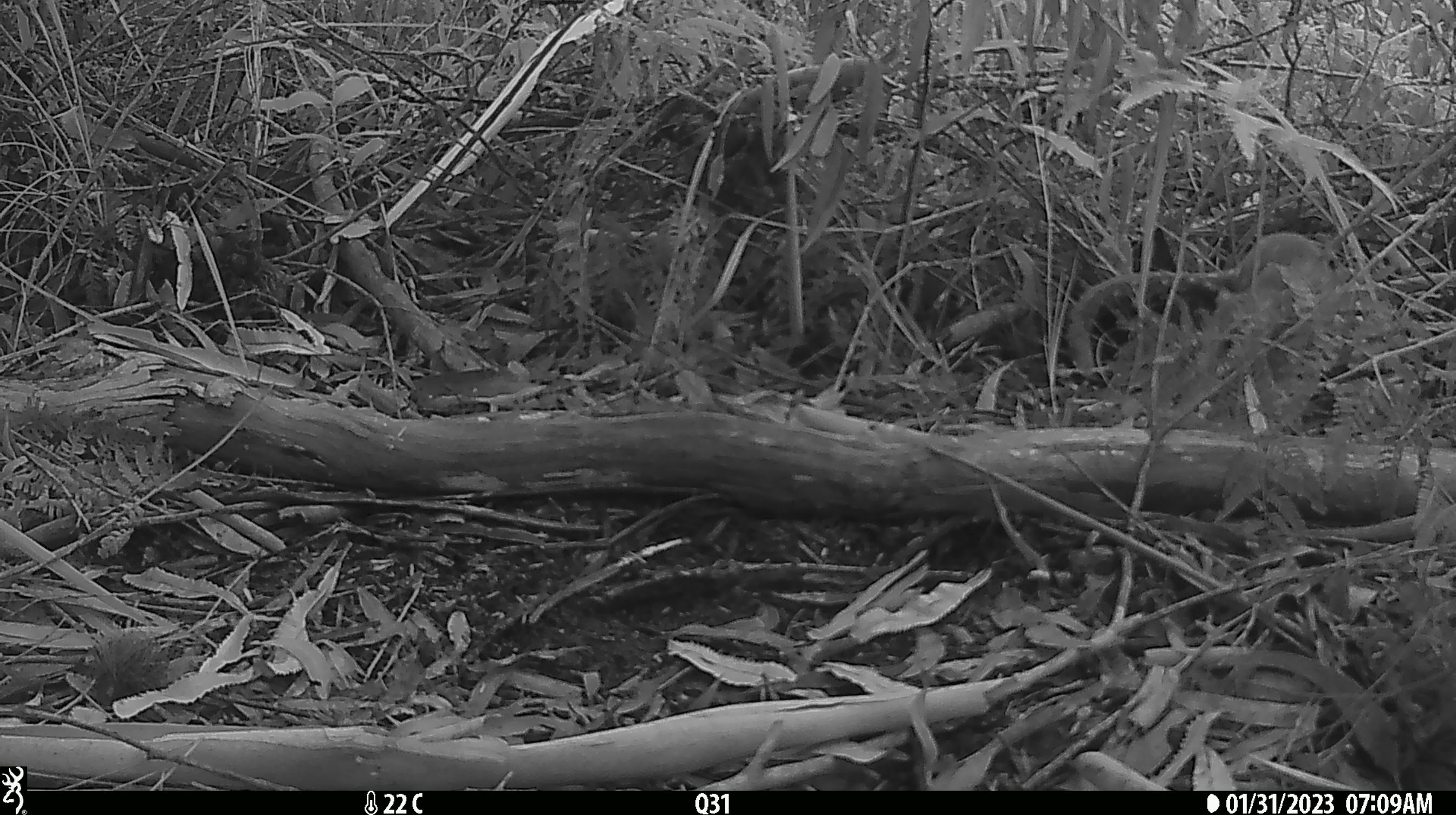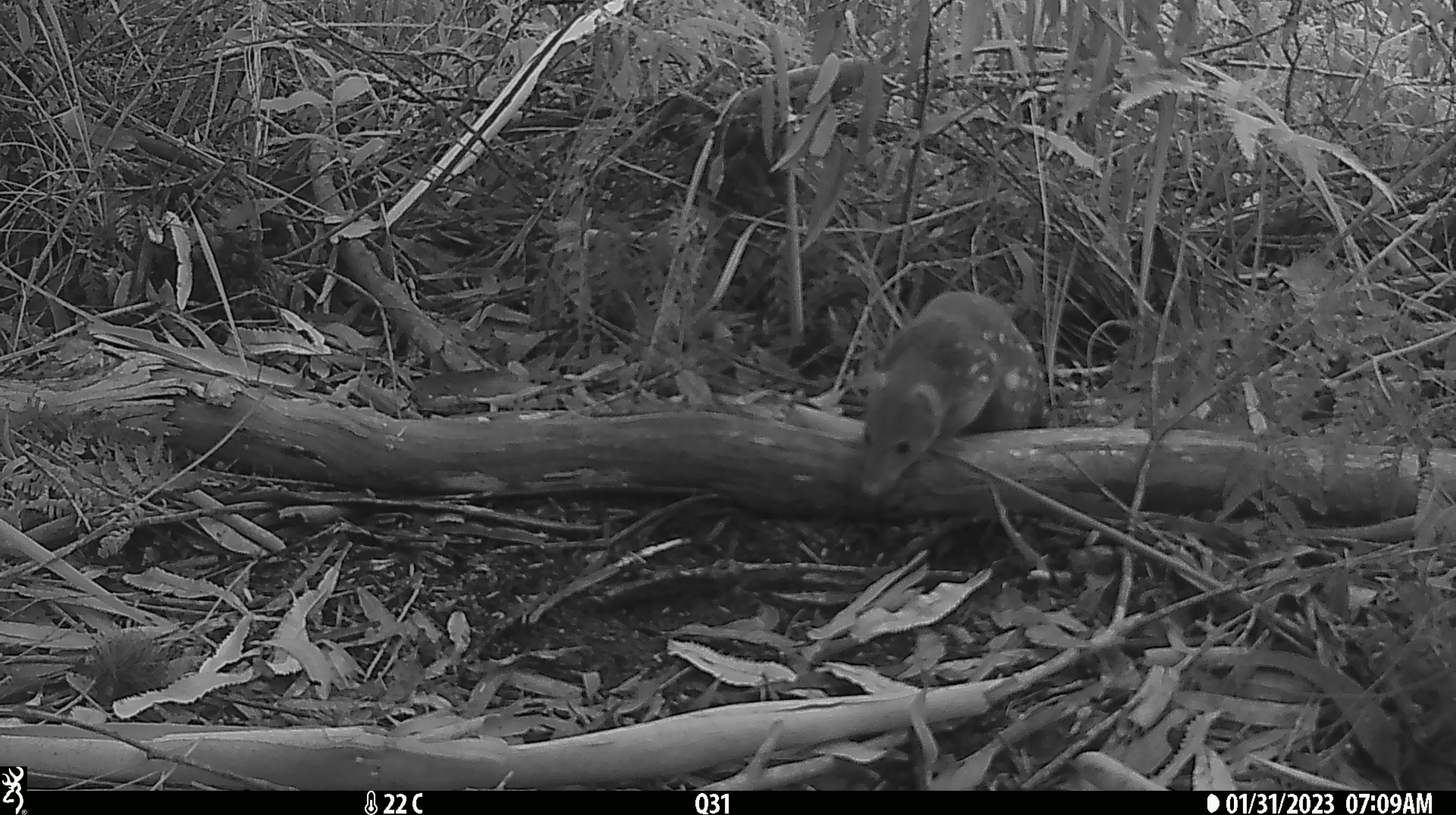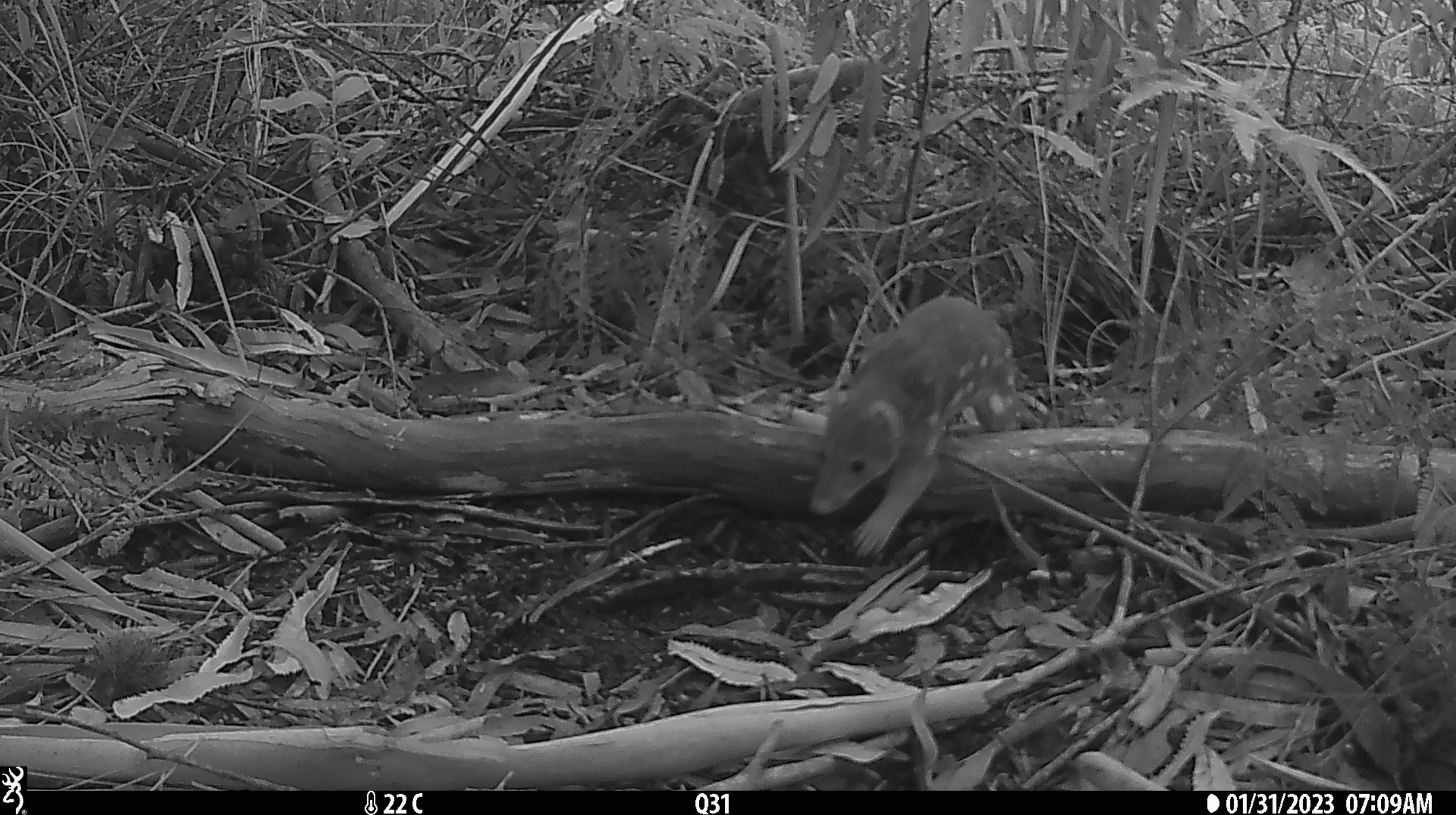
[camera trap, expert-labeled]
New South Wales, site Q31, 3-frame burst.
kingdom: Animalia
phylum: Chordata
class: Mammalia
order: Dasyuromorphia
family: Dasyuridae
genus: Dasyurus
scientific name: Dasyurus maculatus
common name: spotted-tailed quoll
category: quoll